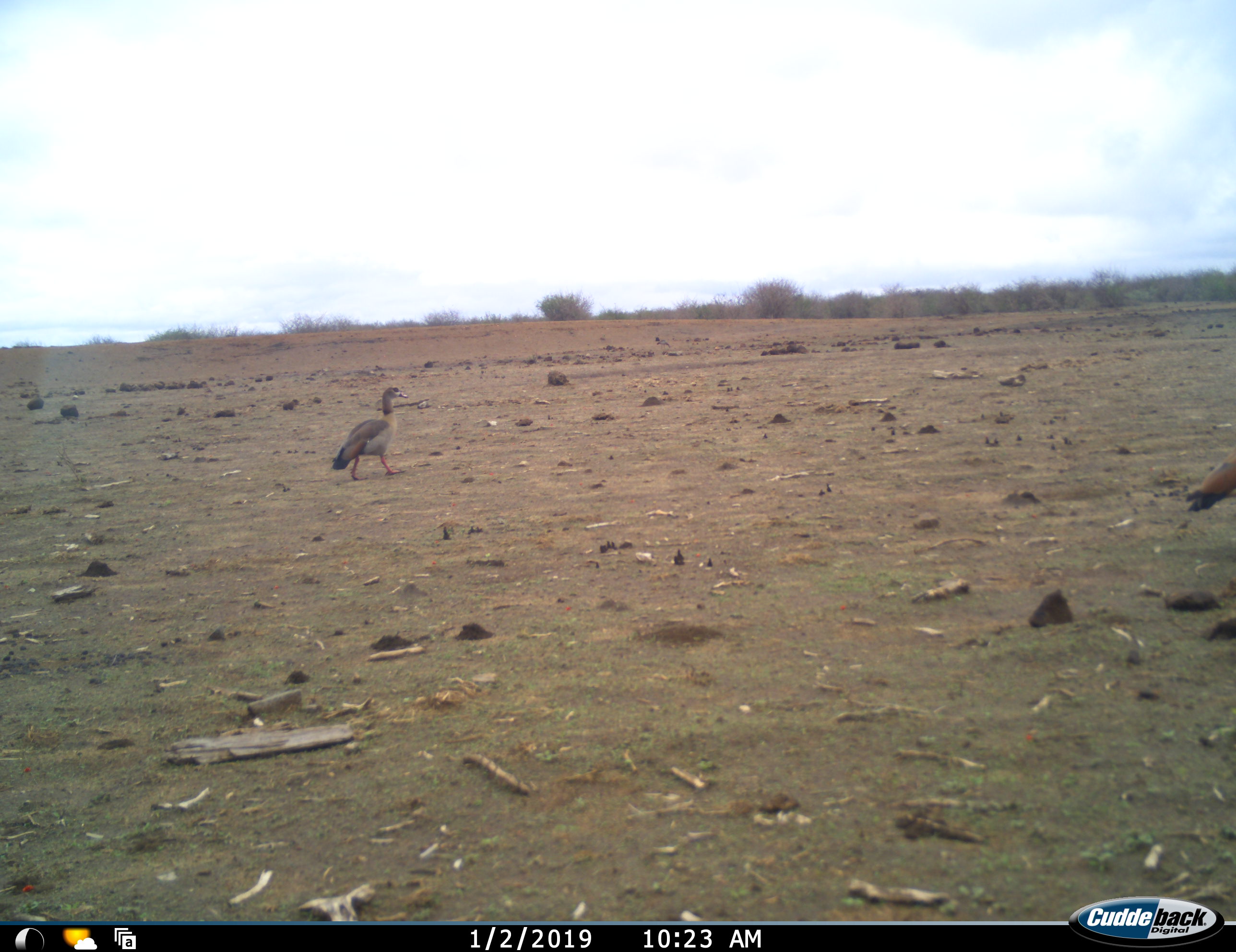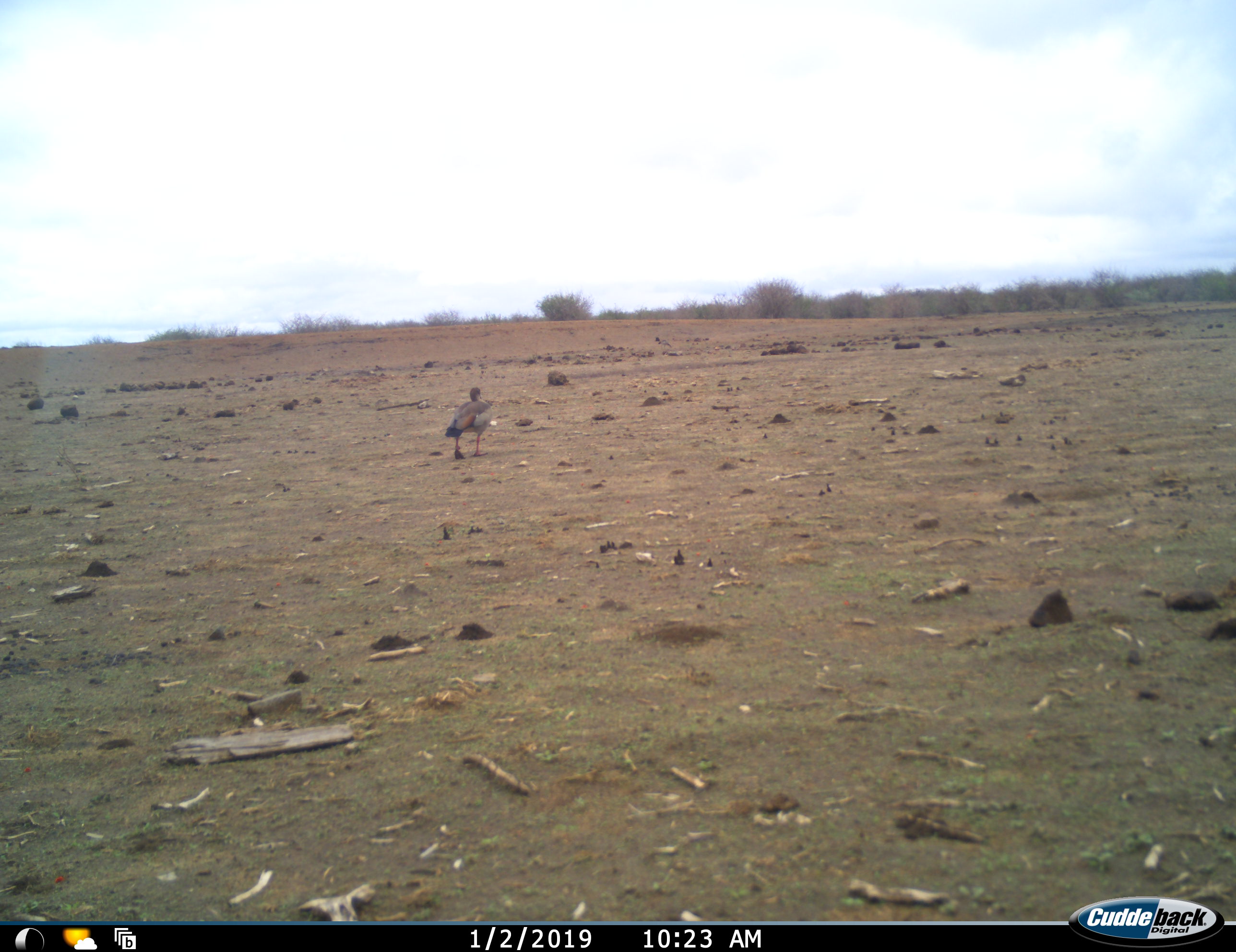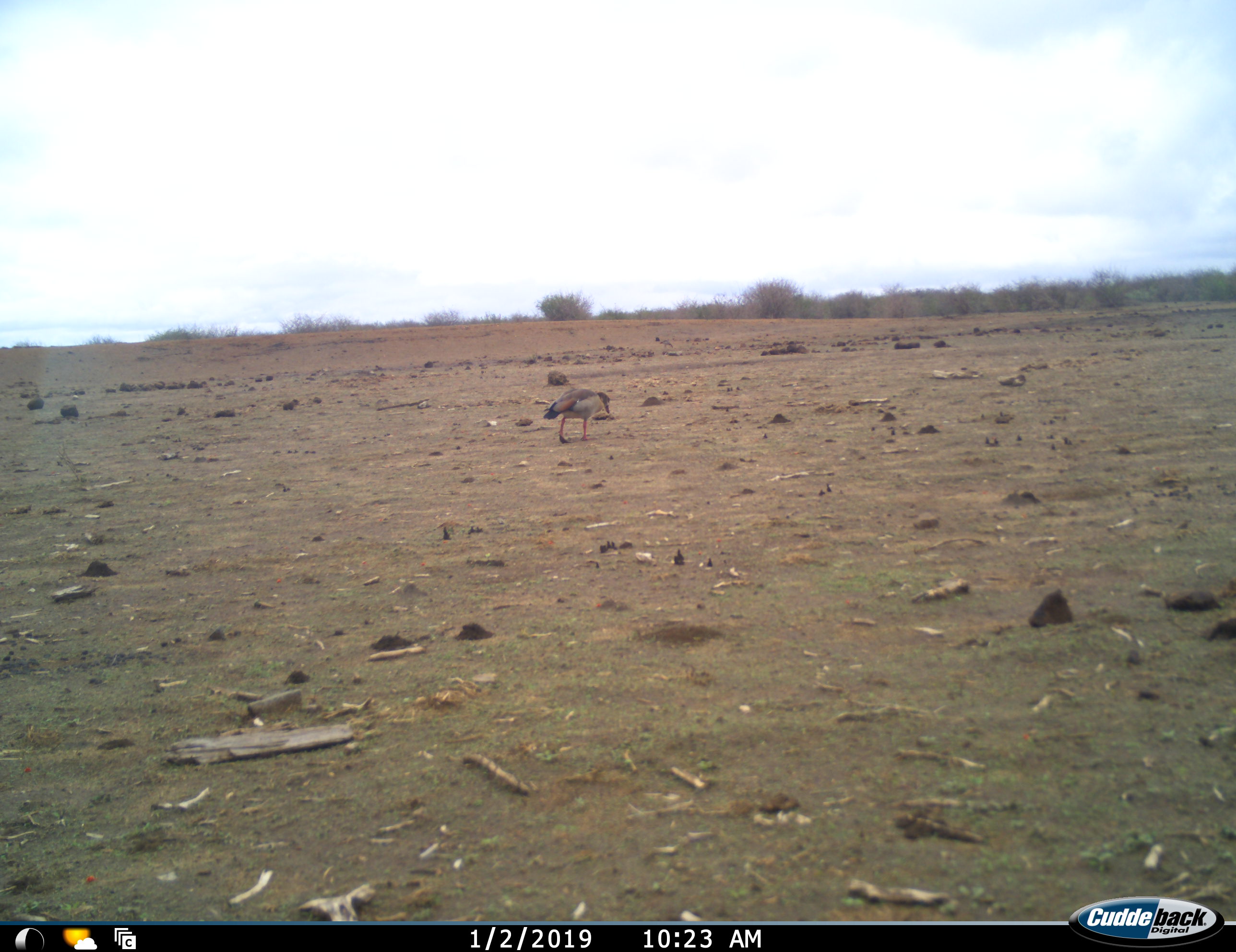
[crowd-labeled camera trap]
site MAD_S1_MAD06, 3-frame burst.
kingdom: Animalia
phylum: Chordata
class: Aves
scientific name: Aves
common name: bird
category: birdother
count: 2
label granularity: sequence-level